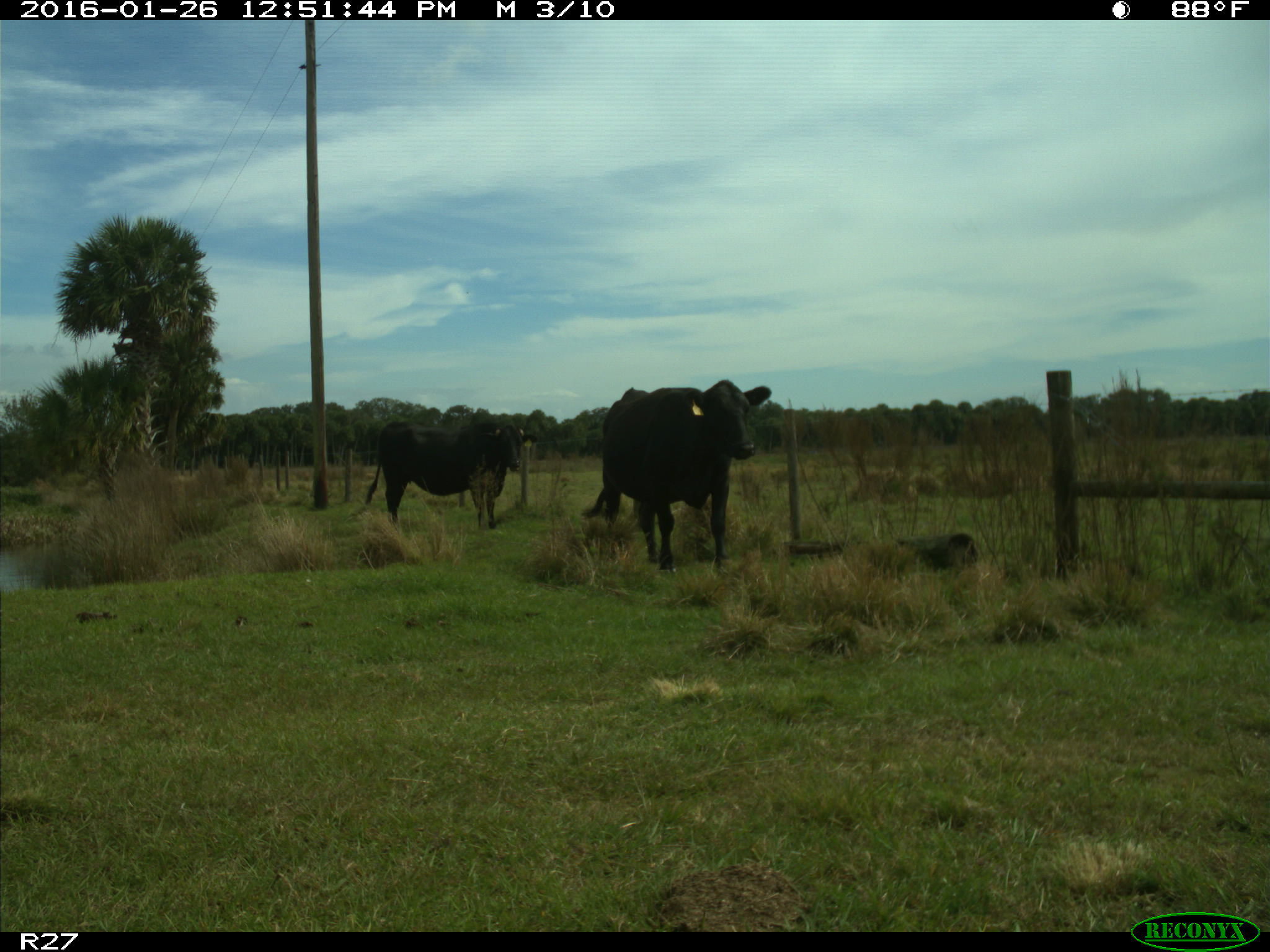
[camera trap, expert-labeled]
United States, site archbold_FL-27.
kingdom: Animalia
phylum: Chordata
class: Mammalia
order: Artiodactyla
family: Bovidae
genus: Bos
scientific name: Bos taurus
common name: domestic cow